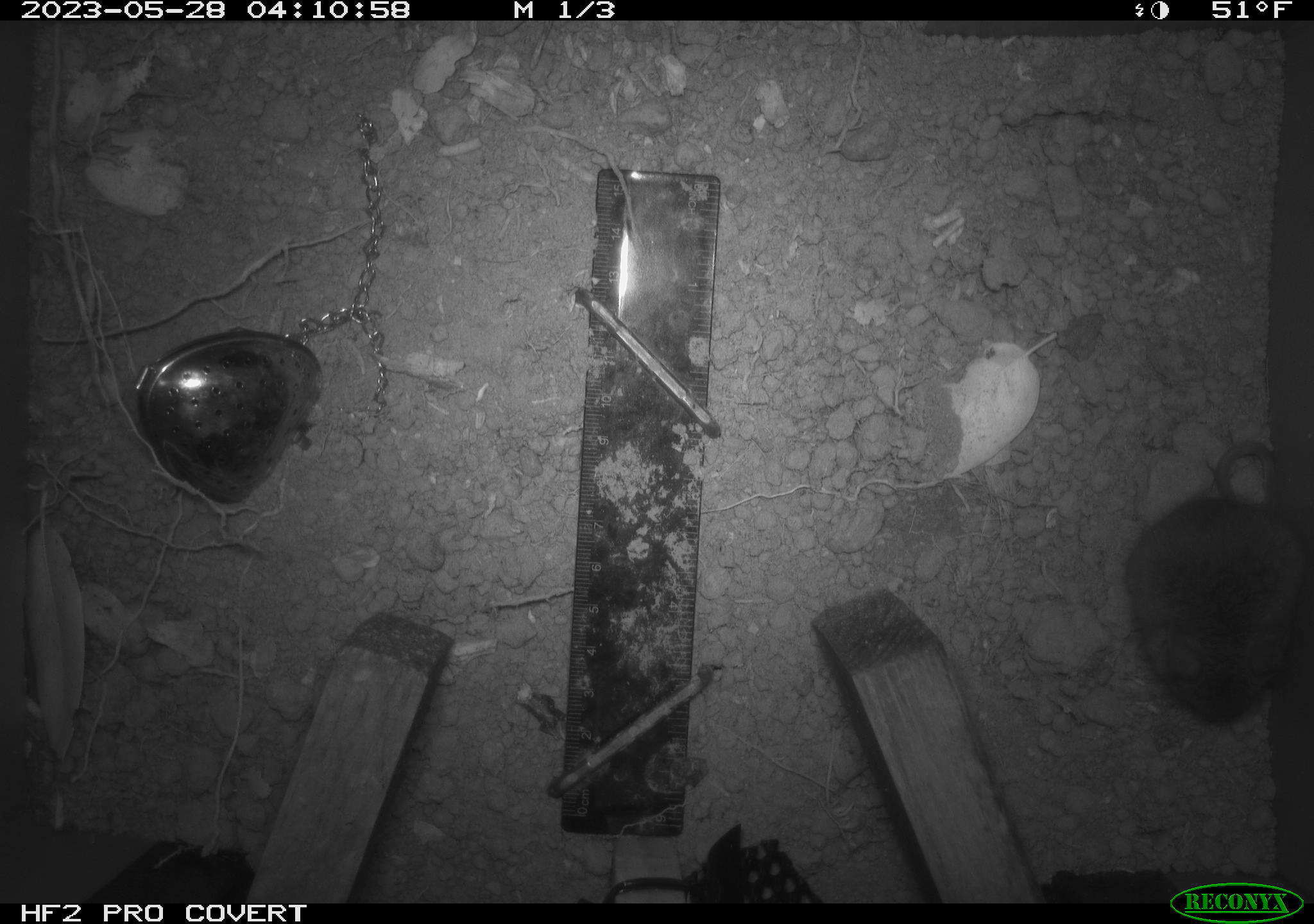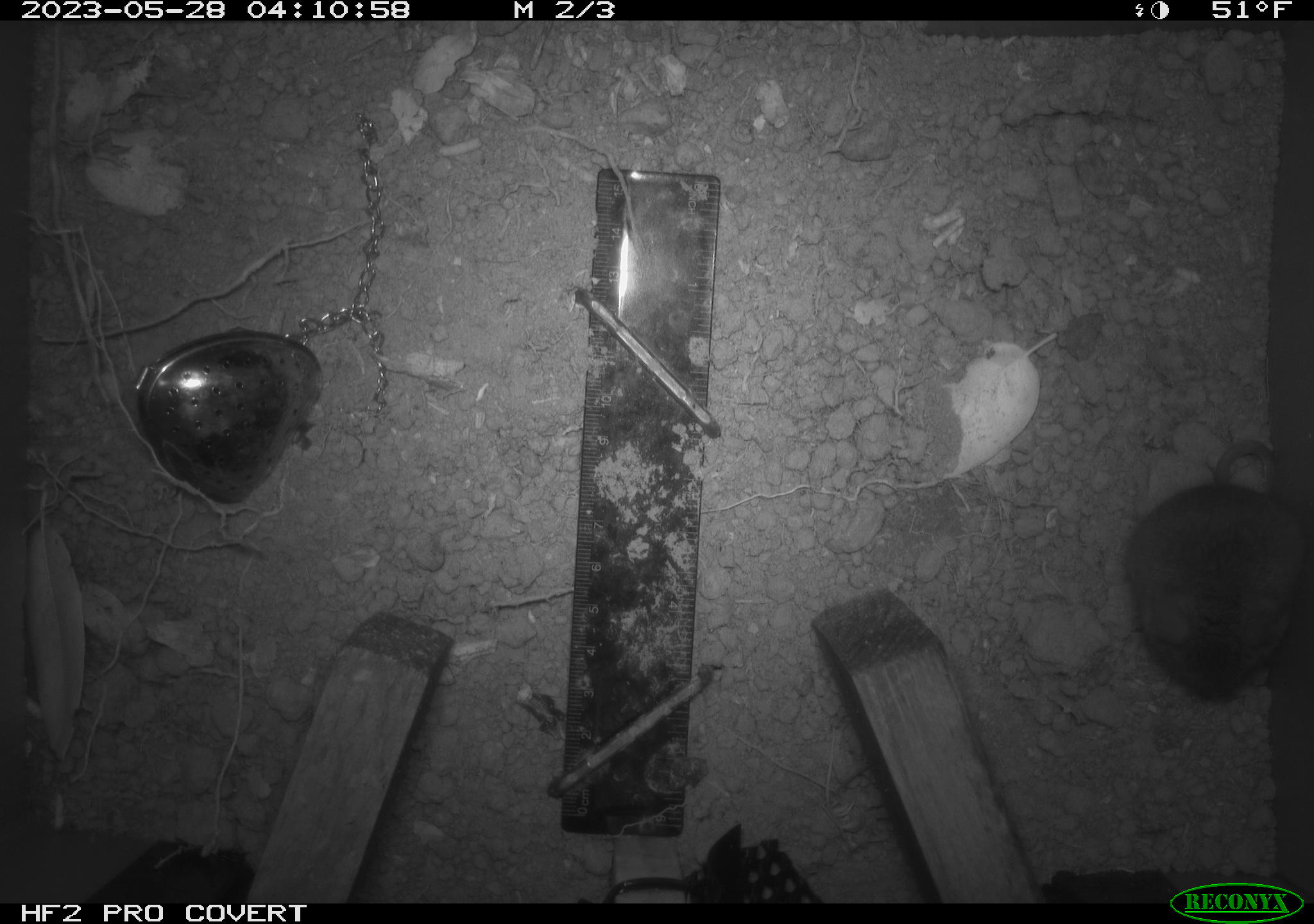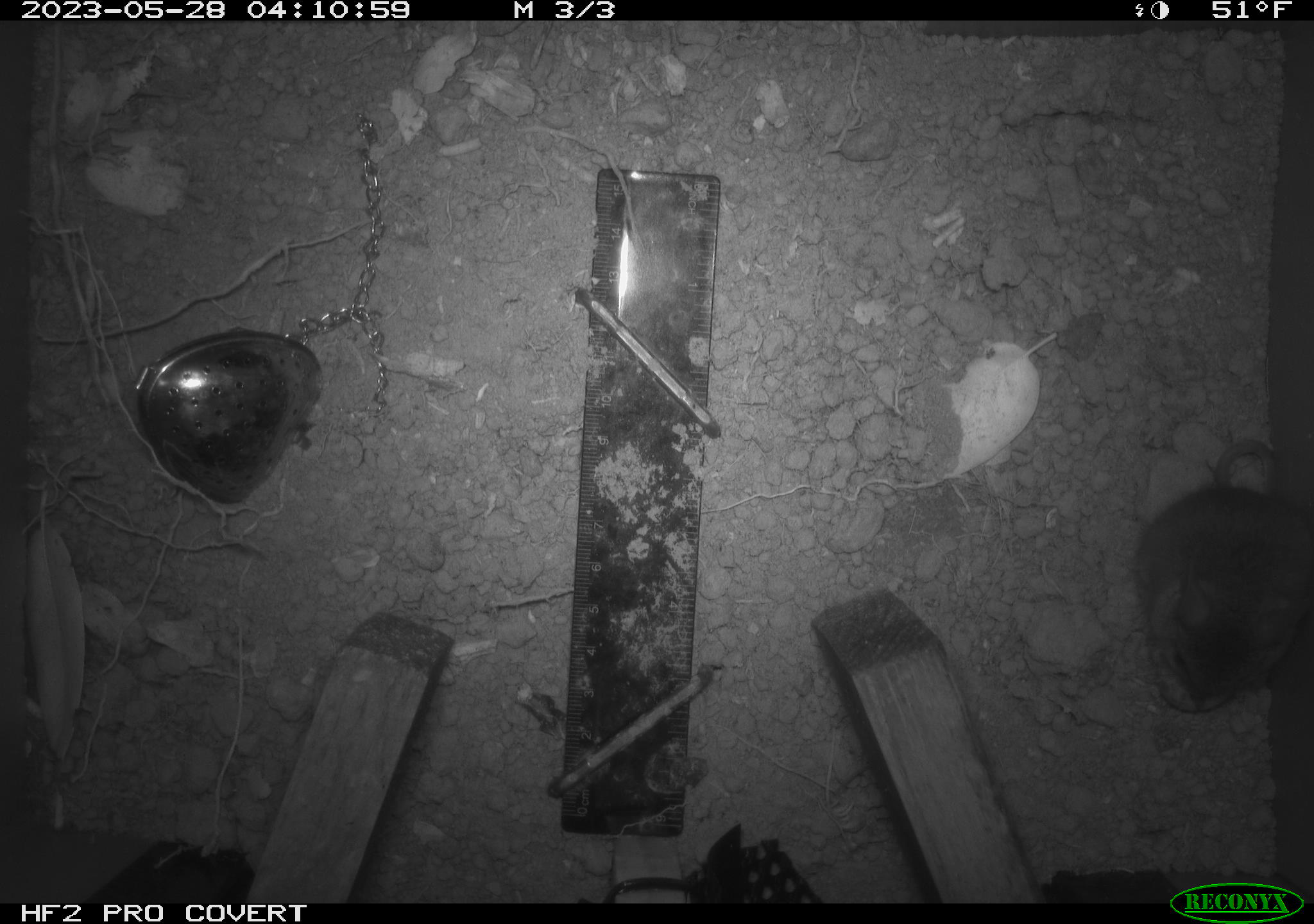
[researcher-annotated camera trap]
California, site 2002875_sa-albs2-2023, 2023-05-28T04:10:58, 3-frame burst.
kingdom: Animalia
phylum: Chordata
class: Mammalia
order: Rodentia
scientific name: Rodentia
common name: mouse species